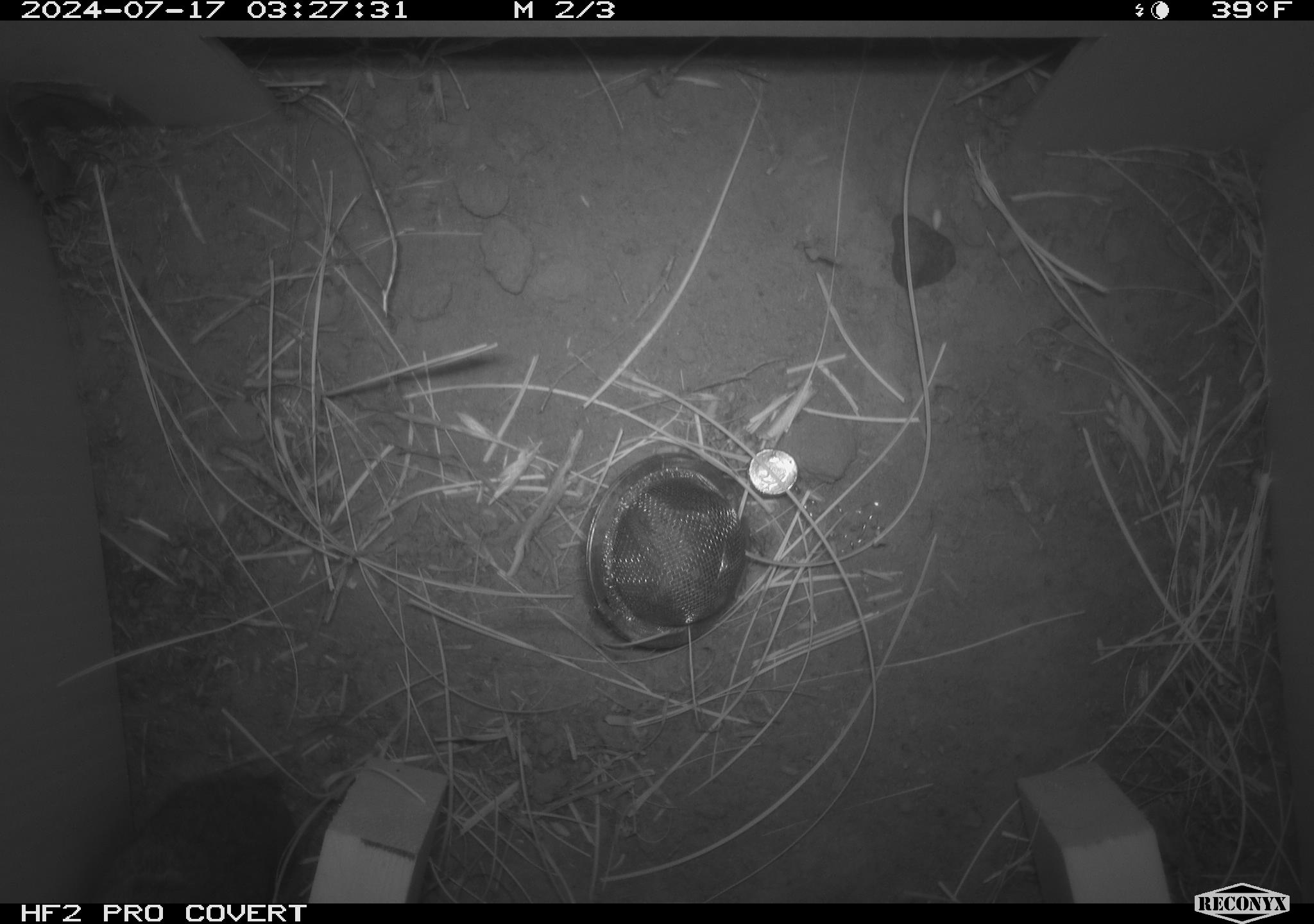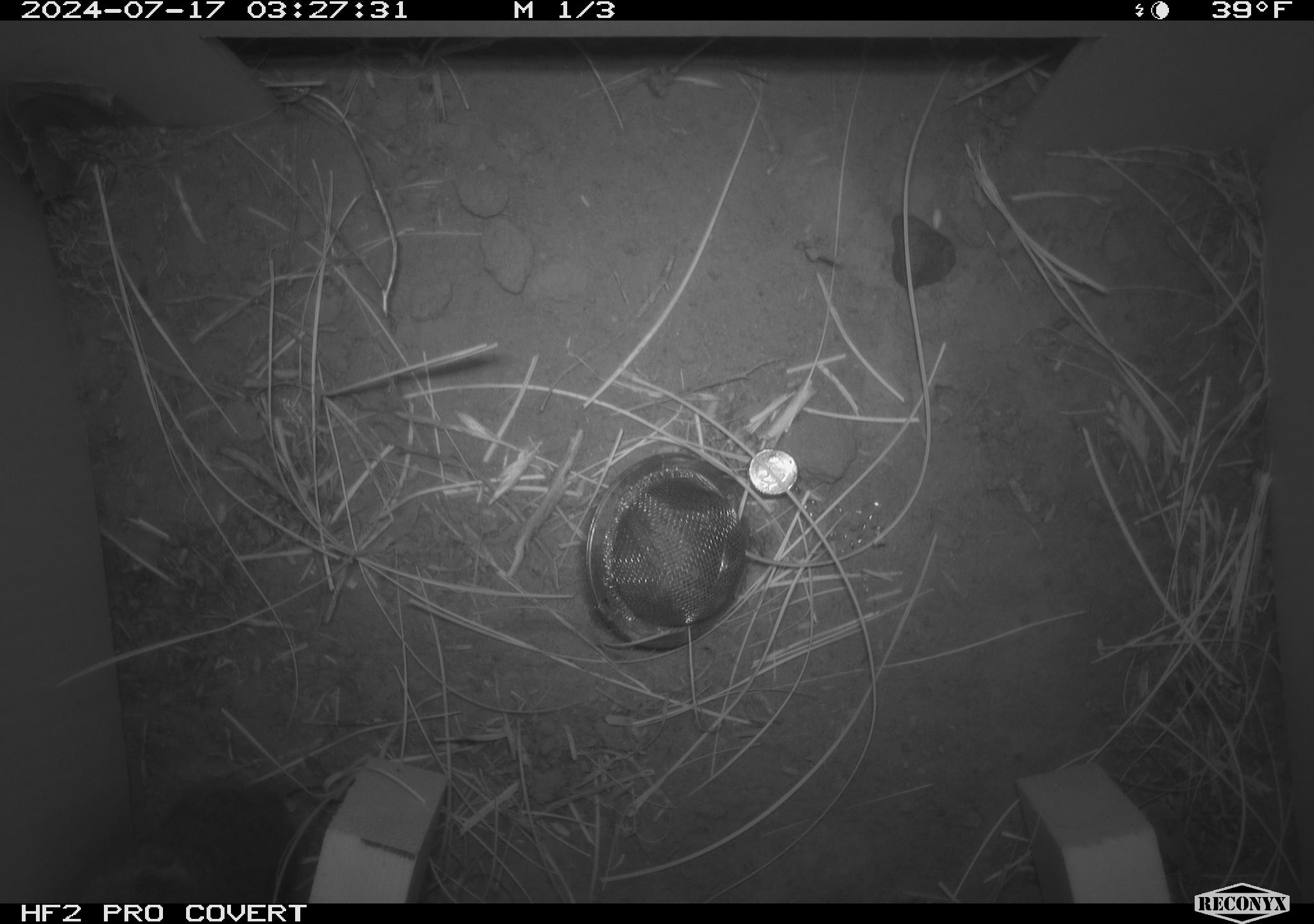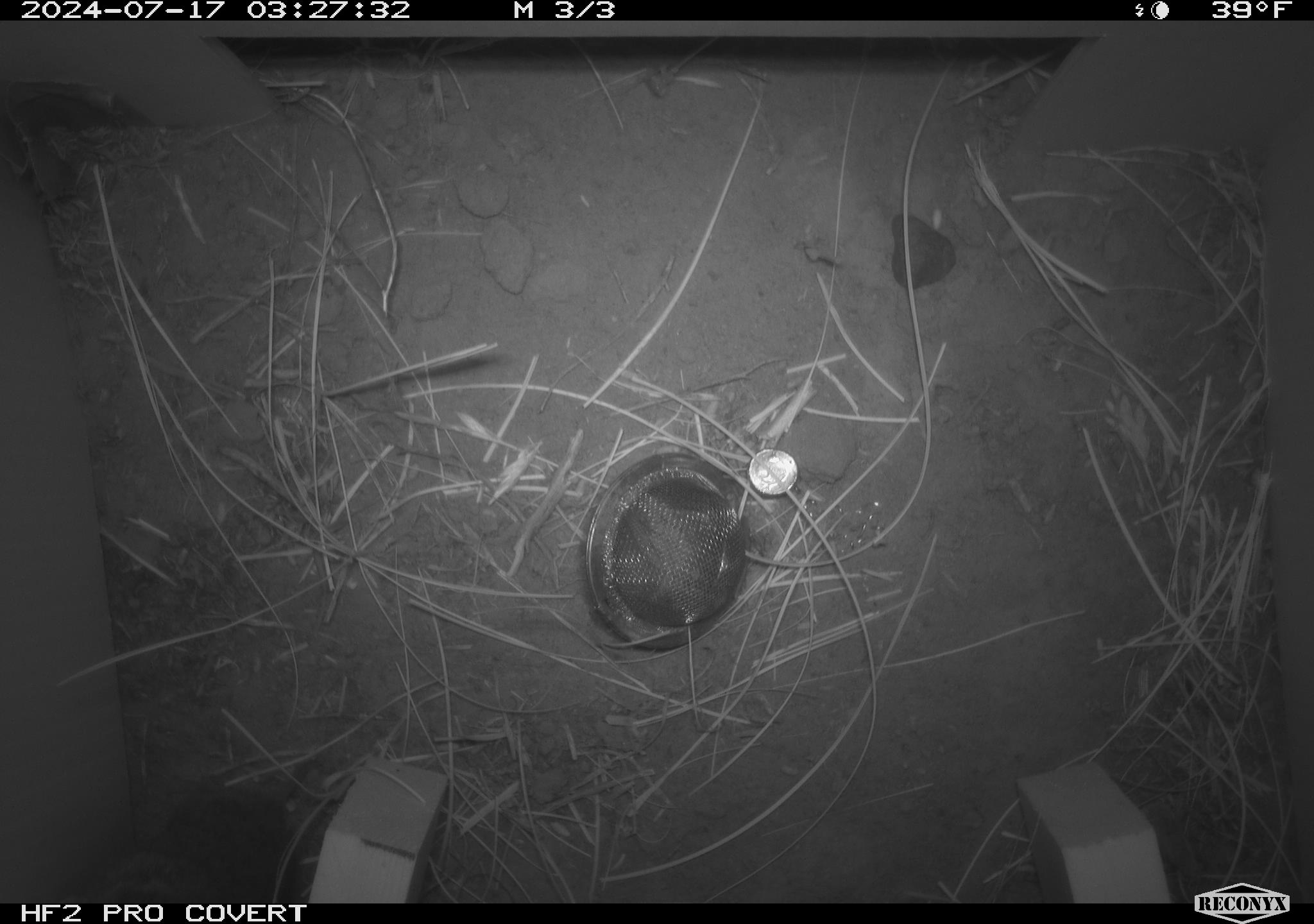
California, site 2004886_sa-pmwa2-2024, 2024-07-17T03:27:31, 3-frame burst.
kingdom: Animalia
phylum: Chordata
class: Mammalia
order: Rodentia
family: Cricetidae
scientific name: Arvicolinae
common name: voles, lemmings, and muskrats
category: arvicolinae subfamily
Arvicolinae subfamily (voles, lemmings, and muskrats) (Arvicolinae).